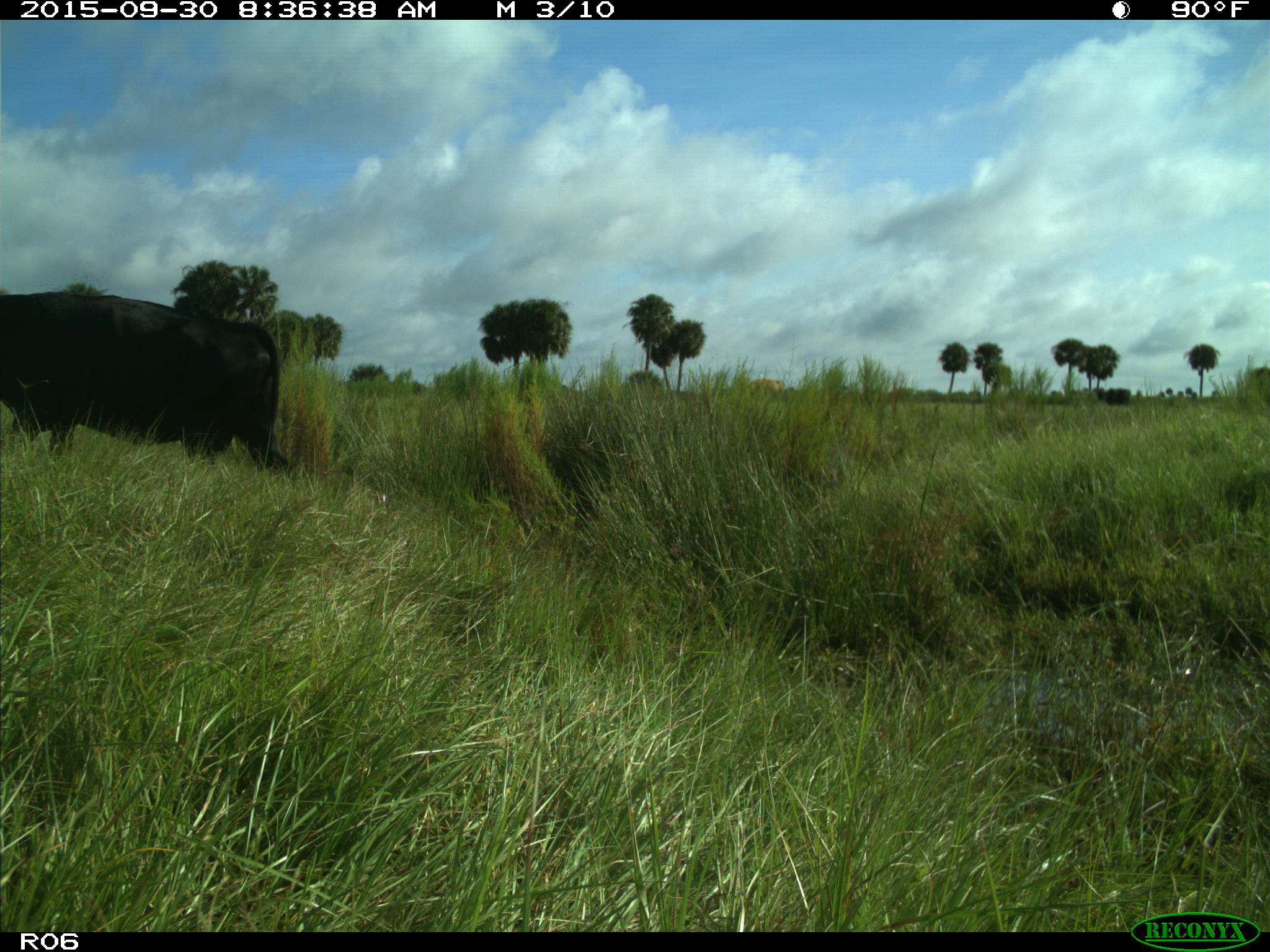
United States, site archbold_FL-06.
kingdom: Animalia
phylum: Chordata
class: Mammalia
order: Artiodactyla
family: Bovidae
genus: Bos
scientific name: Bos taurus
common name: domestic cow